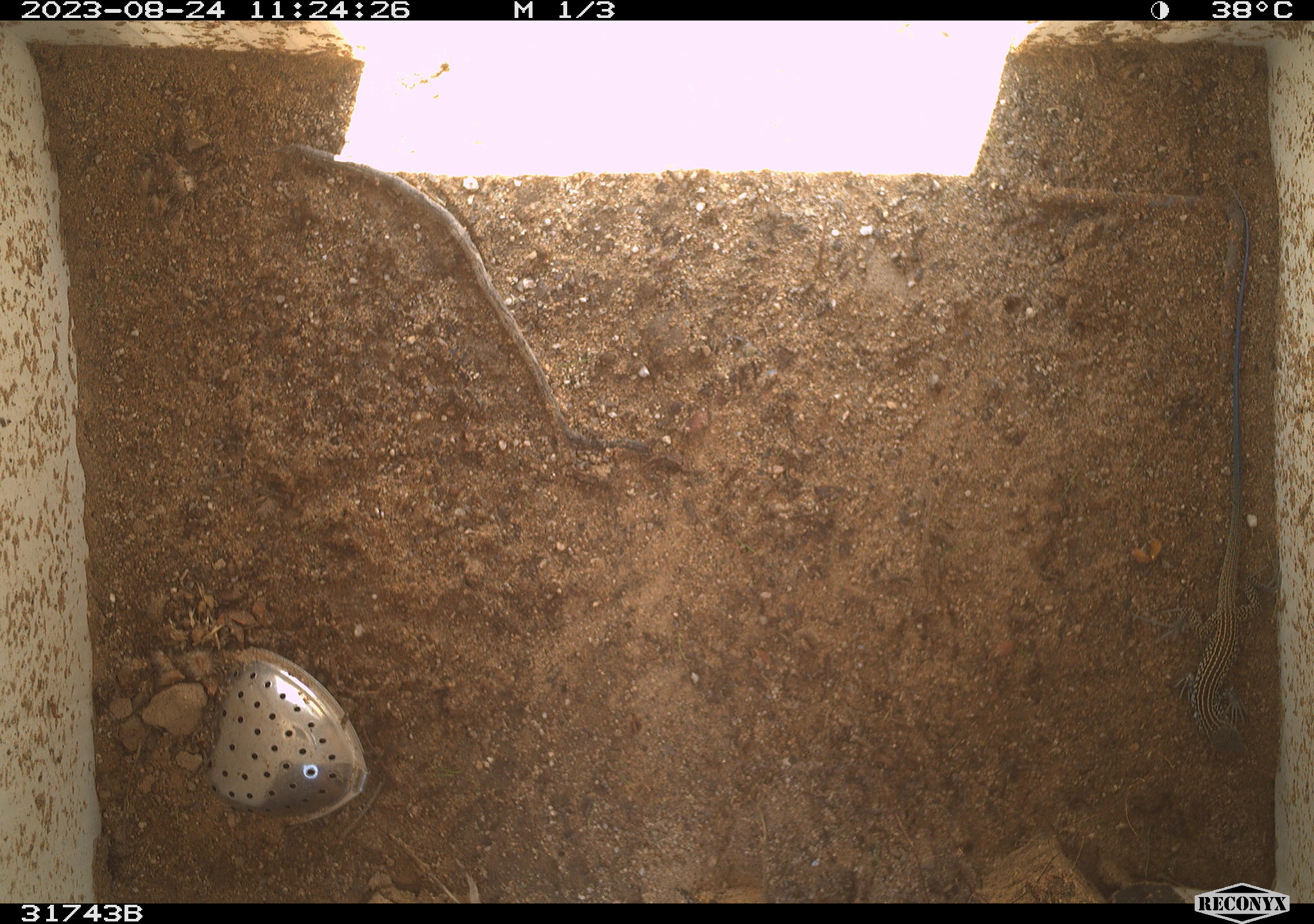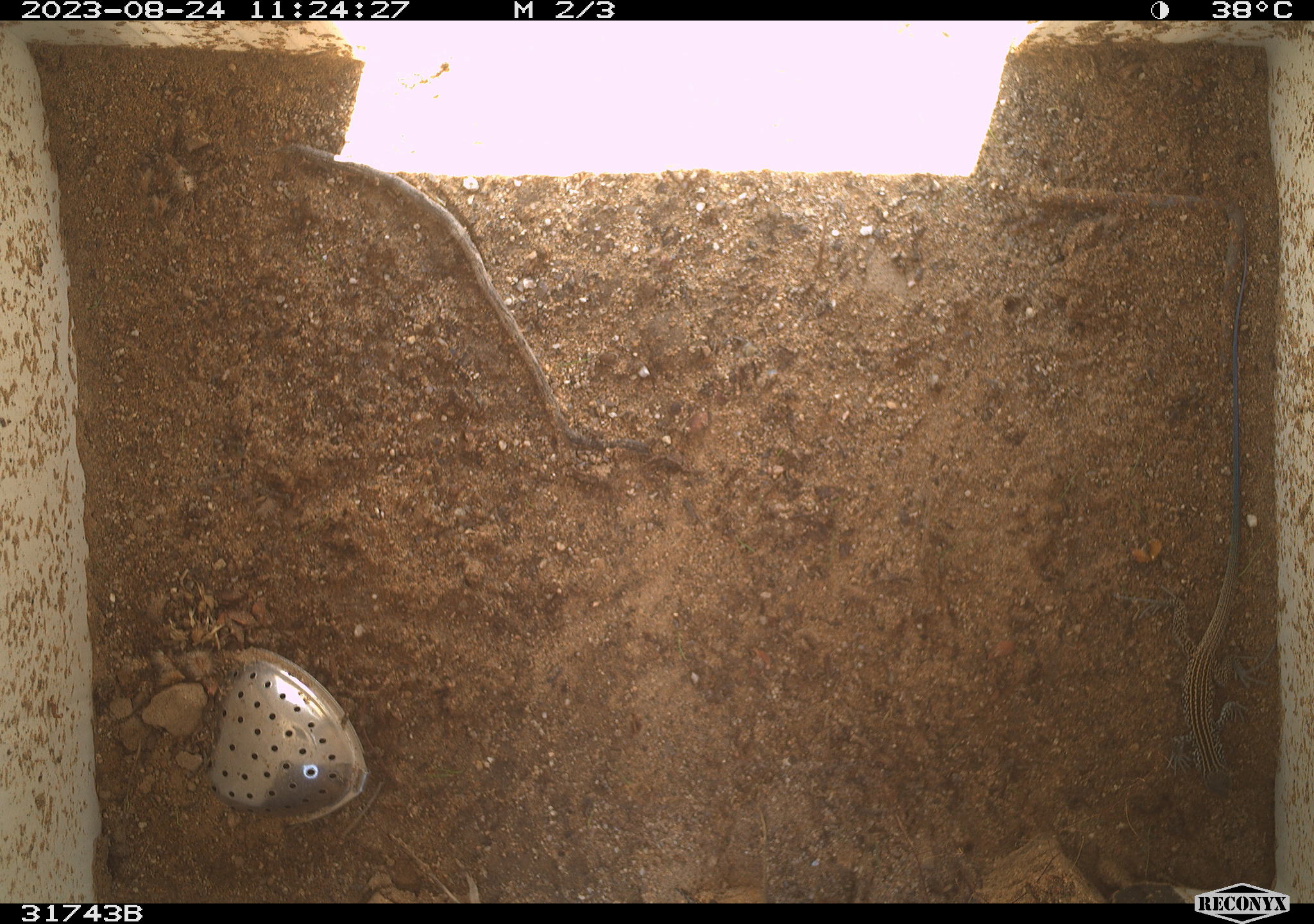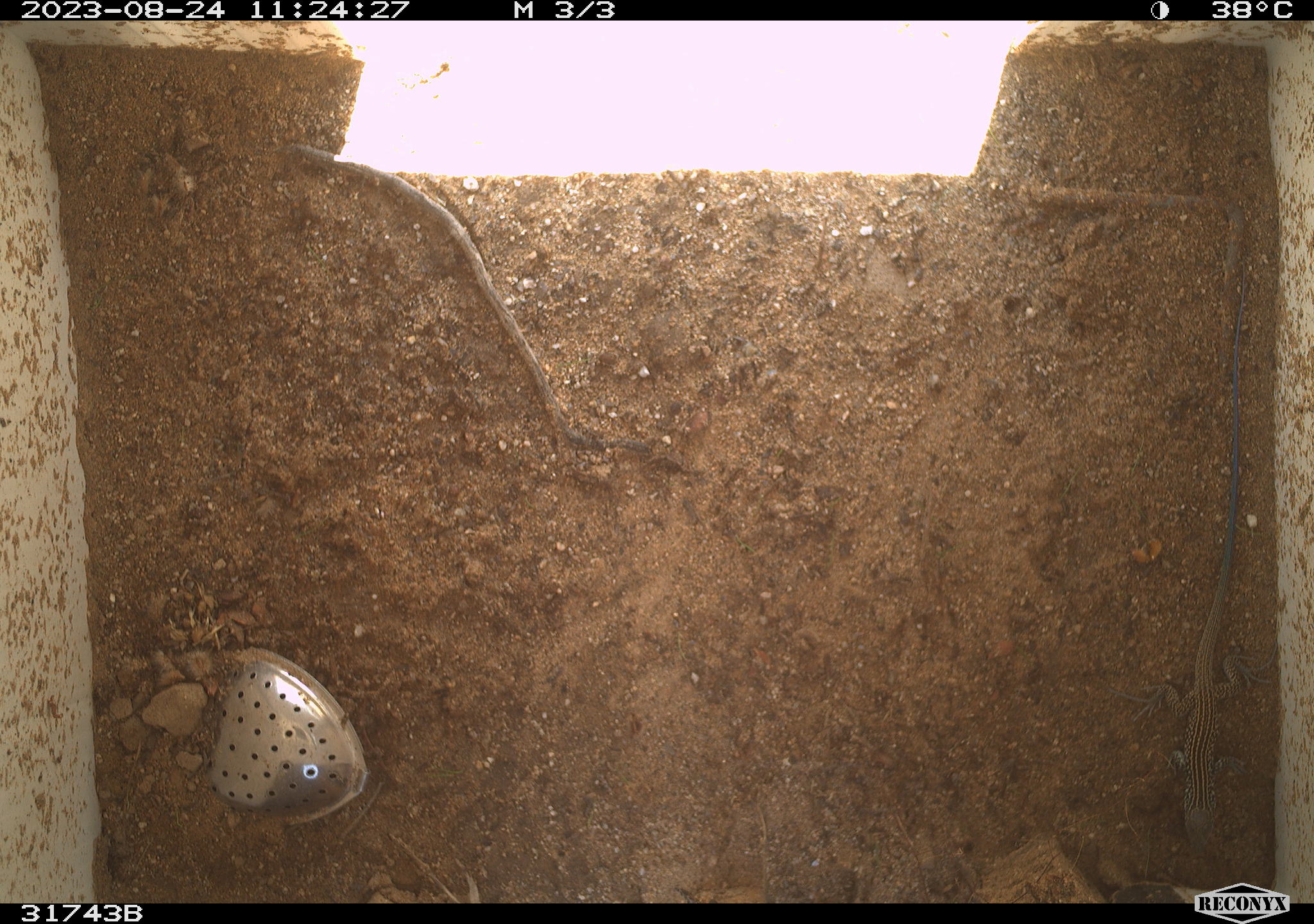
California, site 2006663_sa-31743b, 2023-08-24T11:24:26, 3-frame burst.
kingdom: Animalia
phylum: Chordata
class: Reptilia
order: Squamata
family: Teiidae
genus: Aspidoscelis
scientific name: Aspidoscelis tigris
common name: western whiptail